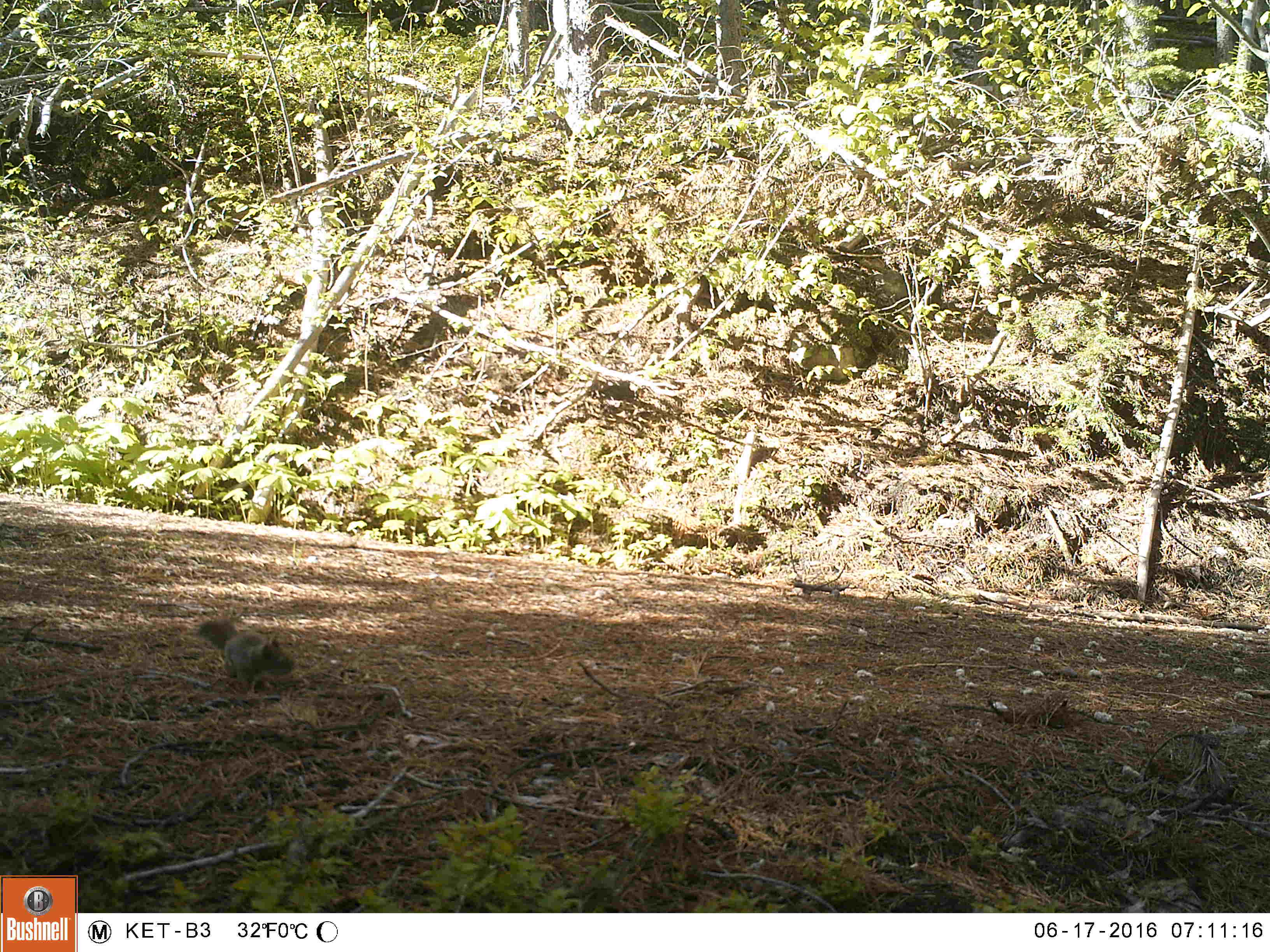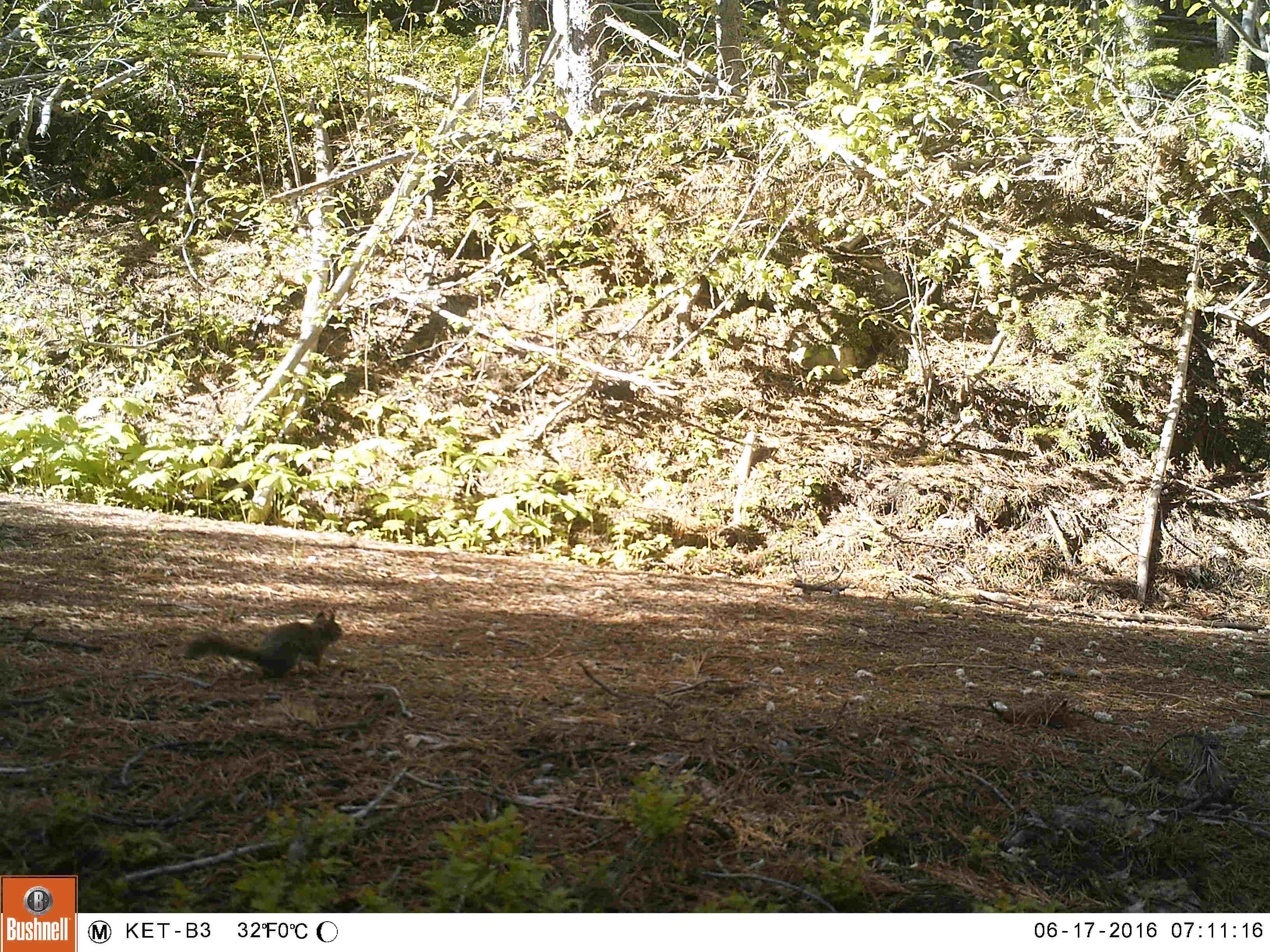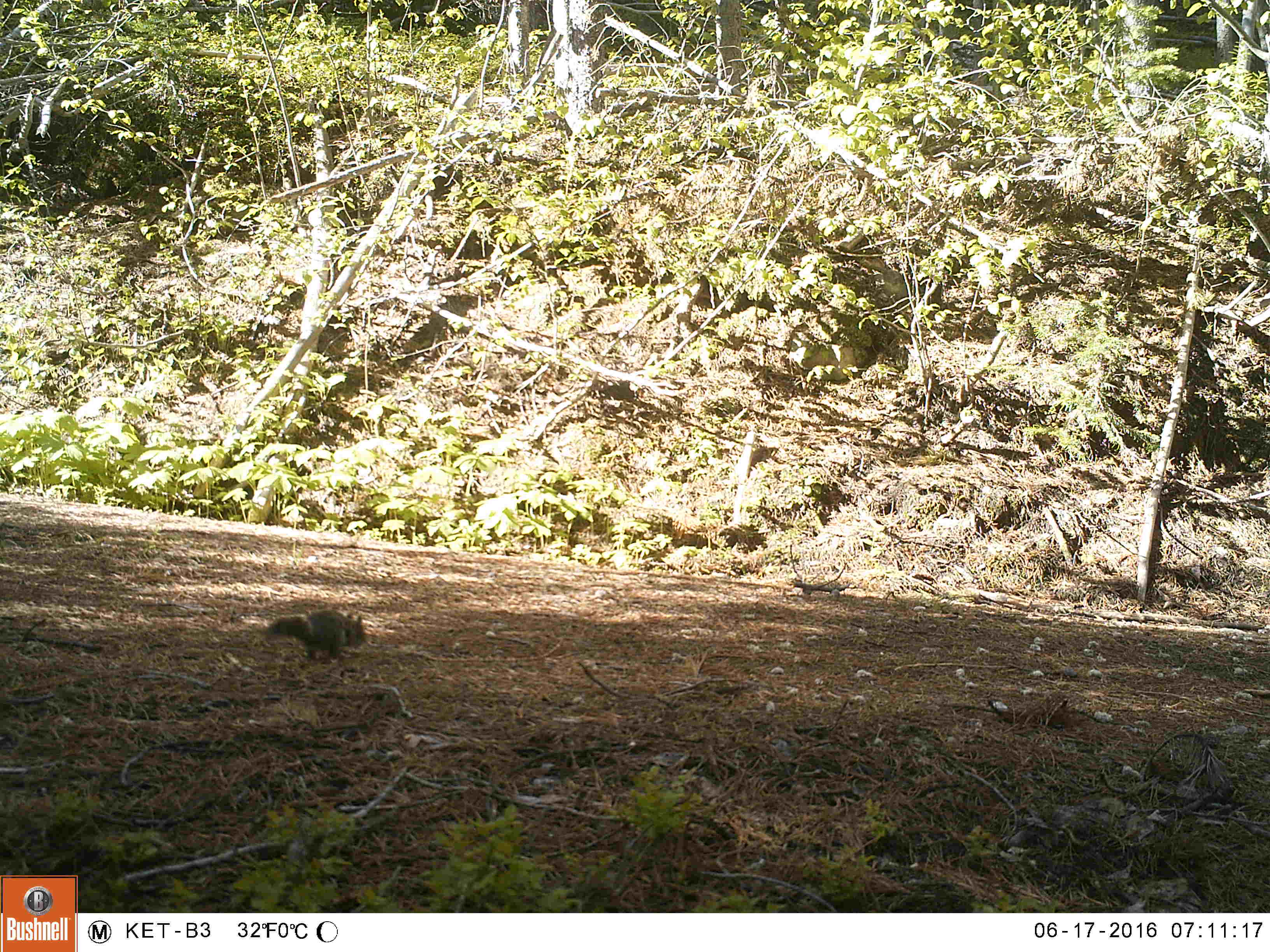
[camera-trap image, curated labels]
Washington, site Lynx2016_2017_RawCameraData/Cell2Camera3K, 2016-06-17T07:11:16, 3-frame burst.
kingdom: Animalia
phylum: Chordata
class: Mammalia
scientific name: Mammalia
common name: small mammal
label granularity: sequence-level